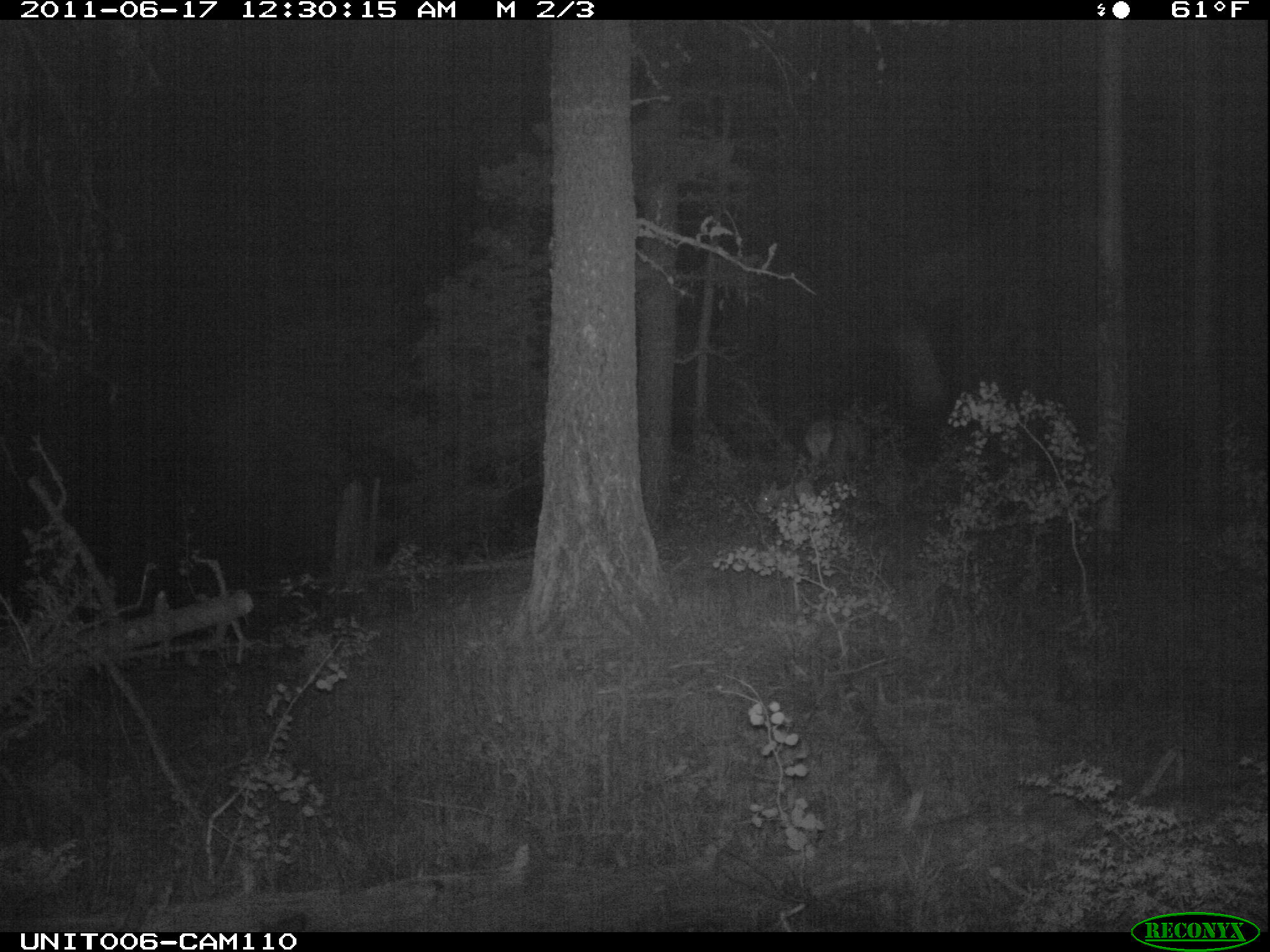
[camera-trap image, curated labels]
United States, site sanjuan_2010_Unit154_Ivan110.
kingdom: Animalia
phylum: Chordata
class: Mammalia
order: Artiodactyla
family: Cervidae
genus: Cervus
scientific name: Cervus elaphus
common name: red deer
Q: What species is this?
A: Cervus elaphus (red deer).